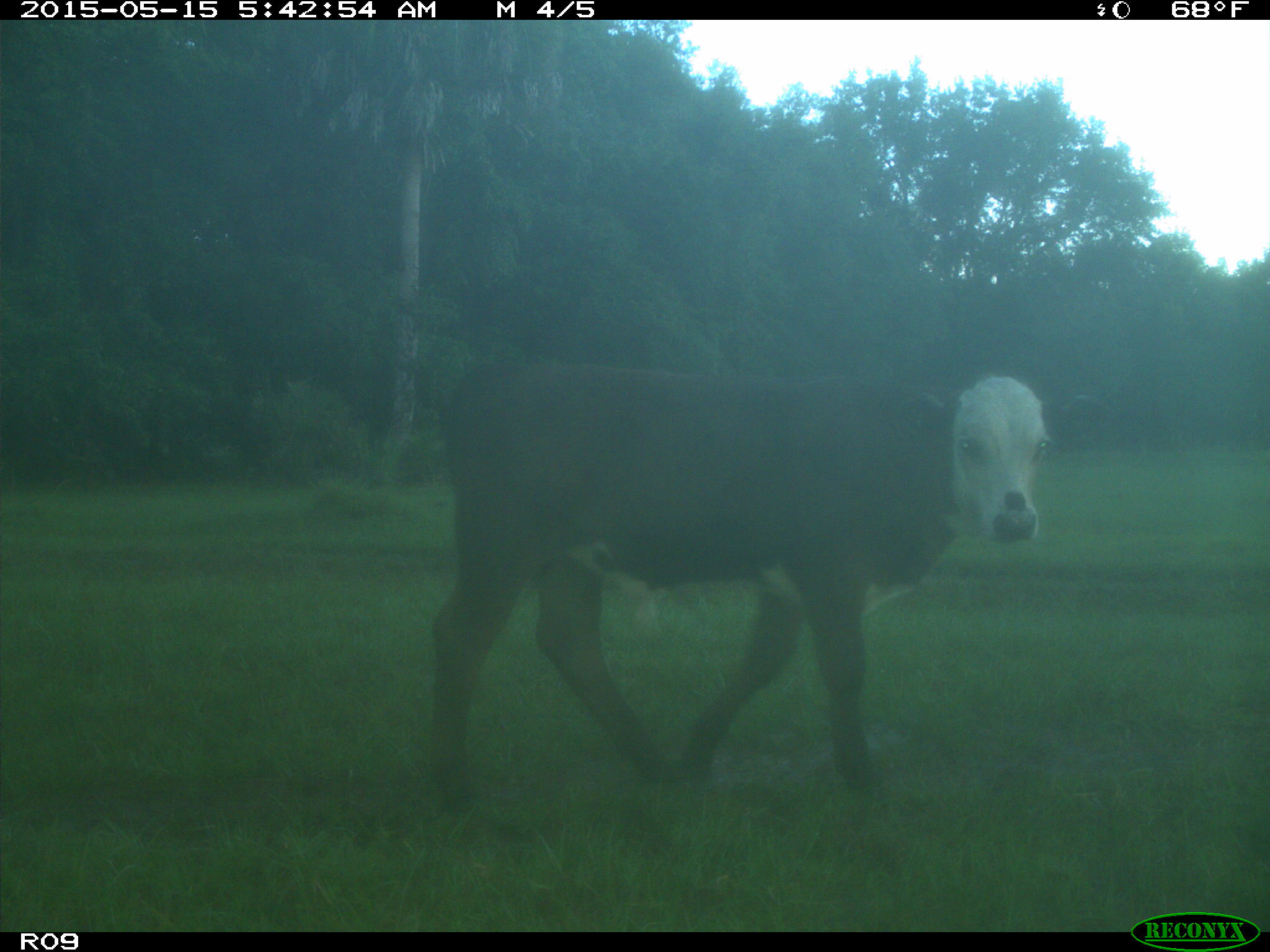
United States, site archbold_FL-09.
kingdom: Animalia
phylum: Chordata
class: Mammalia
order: Artiodactyla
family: Bovidae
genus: Bos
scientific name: Bos taurus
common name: domestic cow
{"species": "Bos taurus (domestic cow)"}